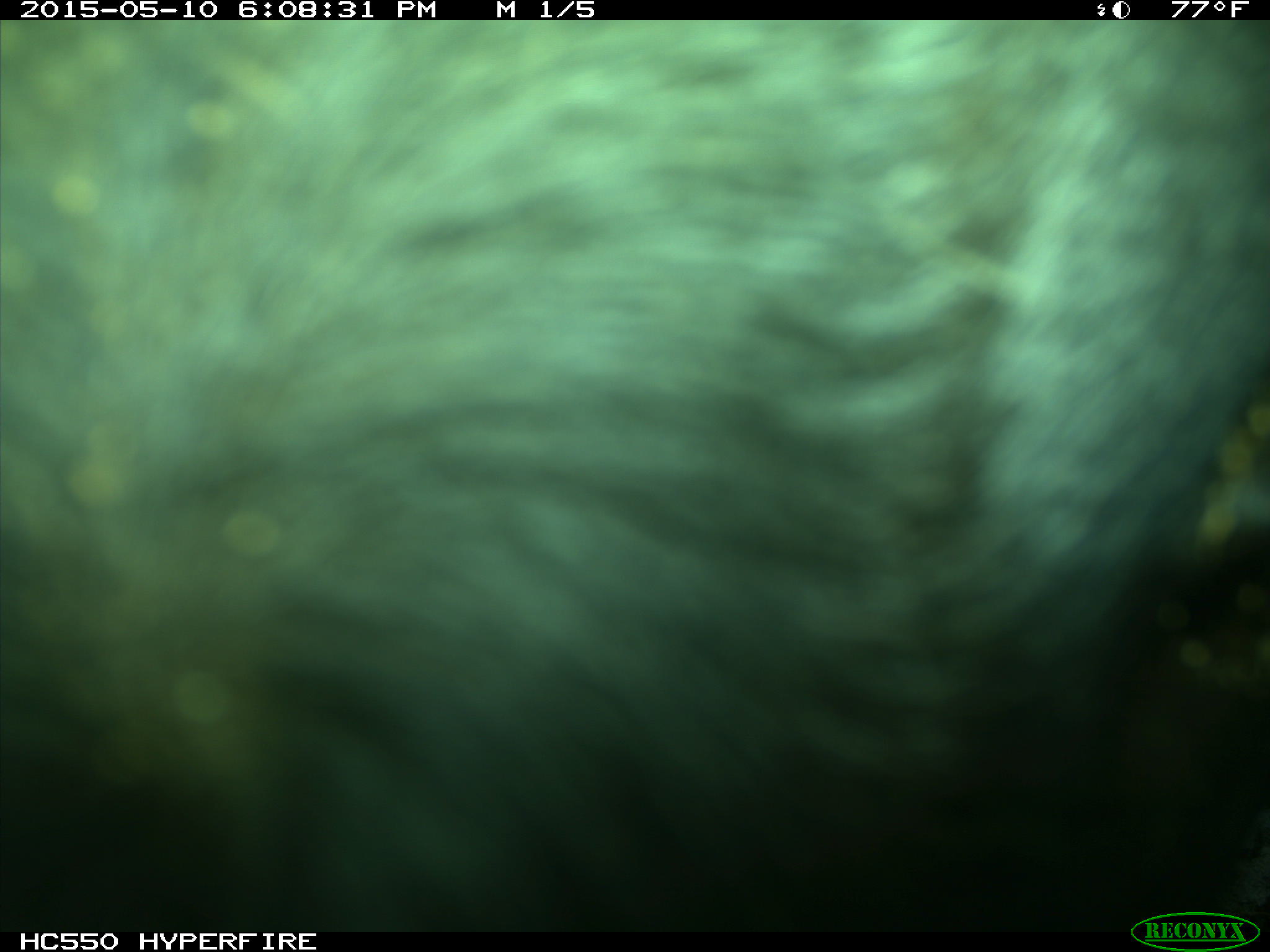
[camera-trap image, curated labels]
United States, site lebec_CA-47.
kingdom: Animalia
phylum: Chordata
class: Mammalia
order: Artiodactyla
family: Bovidae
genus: Bos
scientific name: Bos taurus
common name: domestic cow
Bos taurus (domestic cow).